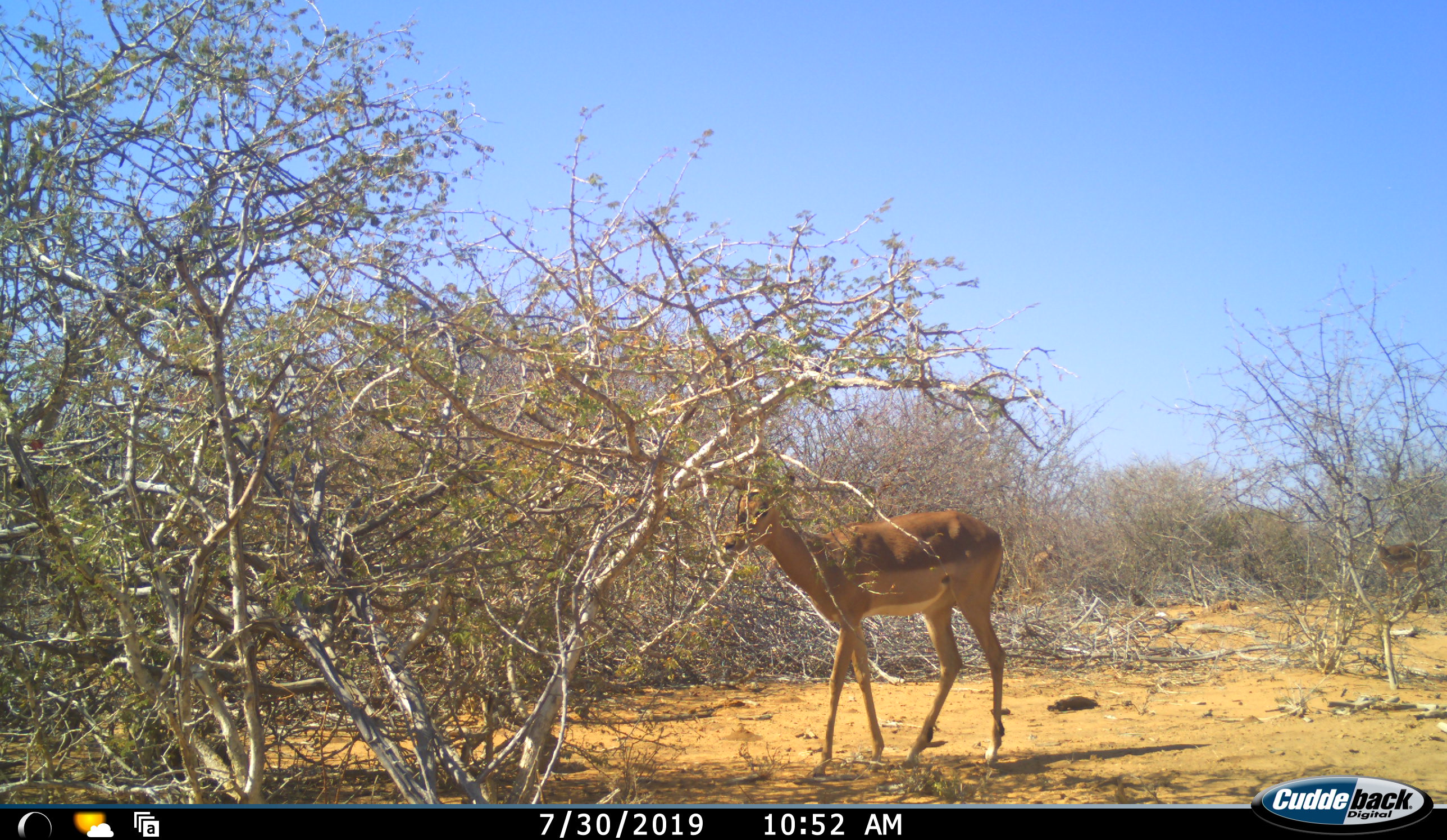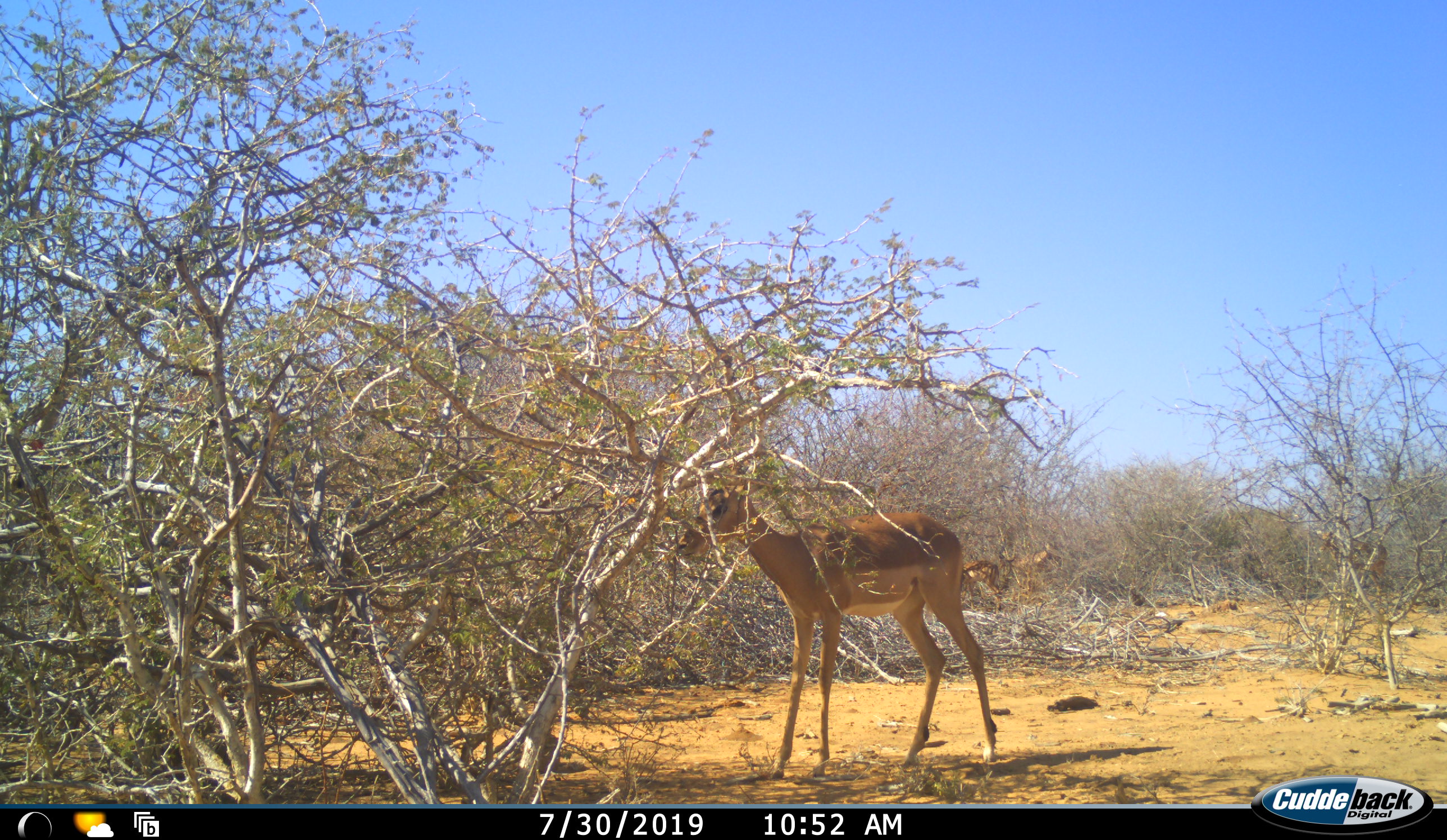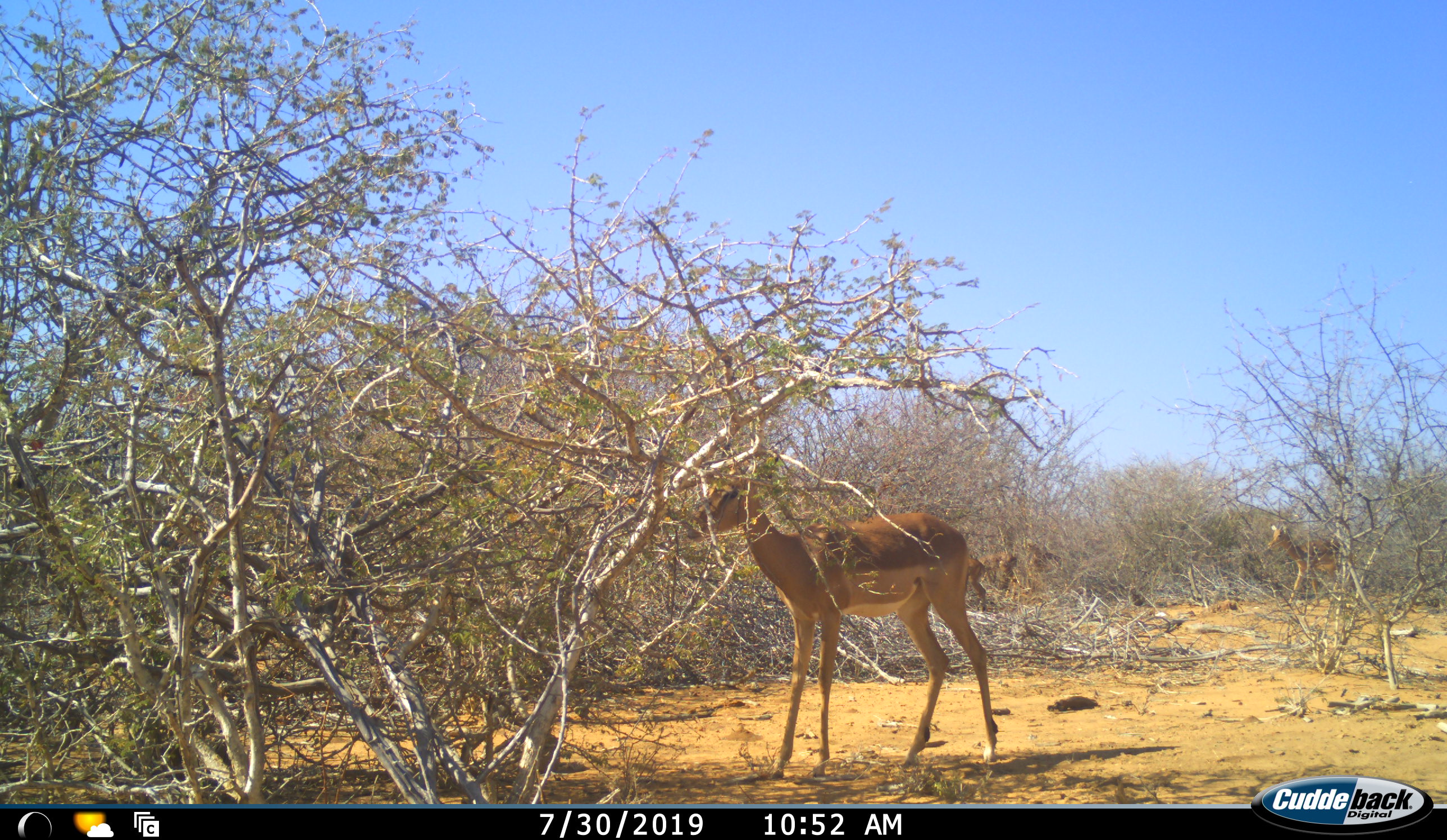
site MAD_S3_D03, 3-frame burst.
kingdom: Animalia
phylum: Chordata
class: Mammalia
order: Artiodactyla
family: Bovidae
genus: Aepyceros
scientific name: Aepyceros melampus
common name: impala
Impala (Aepyceros melampus), count 2. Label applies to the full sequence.